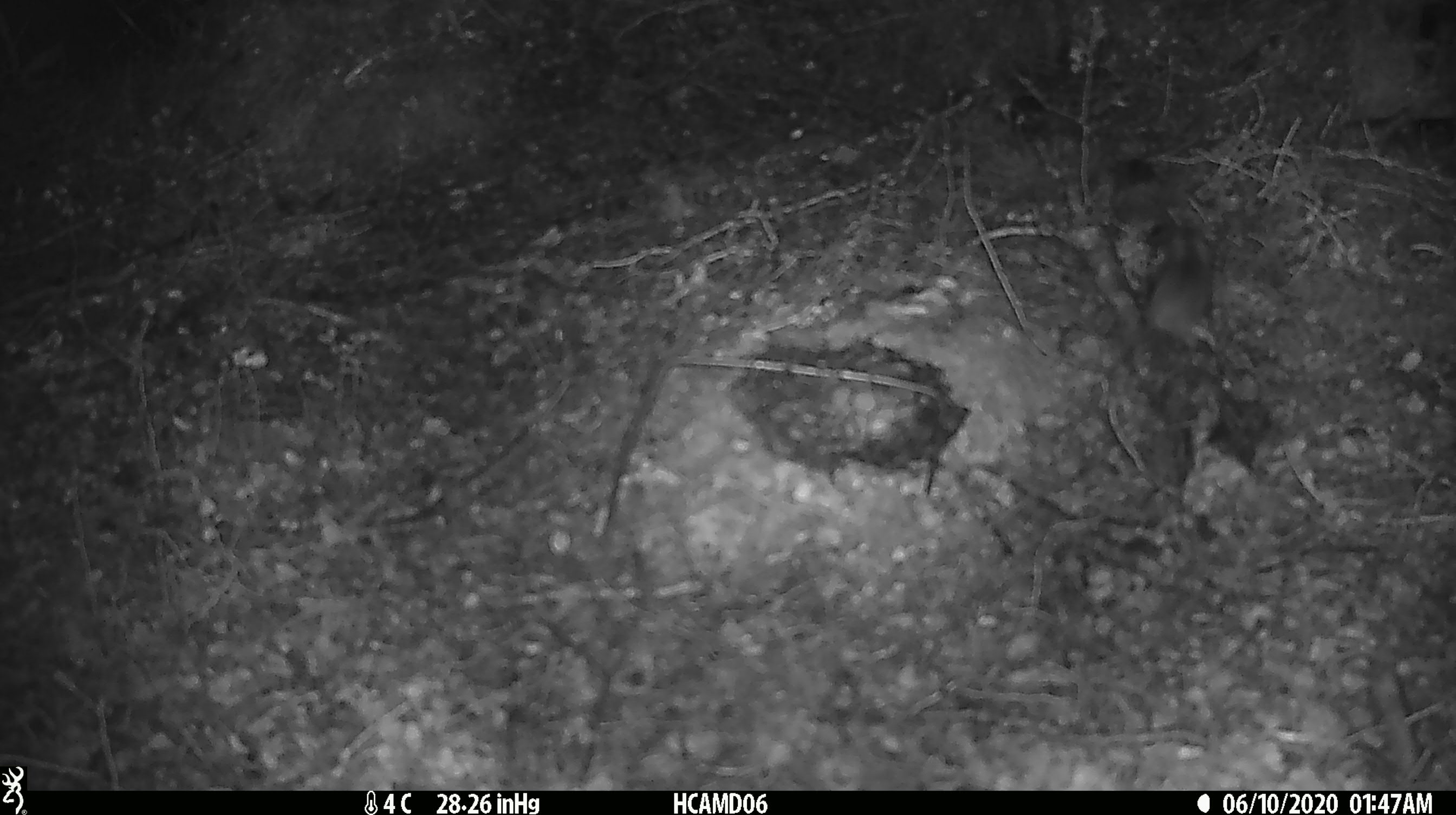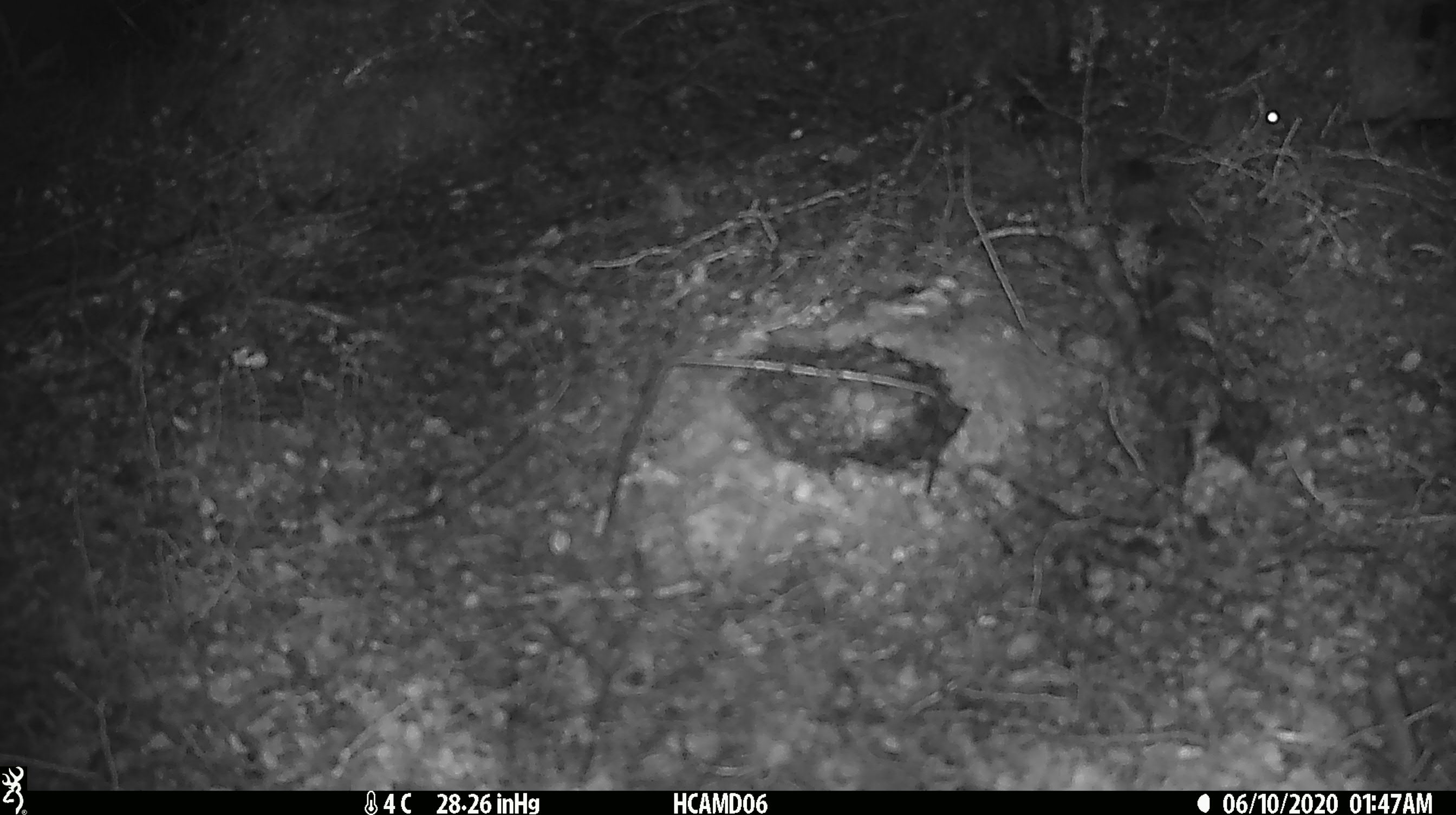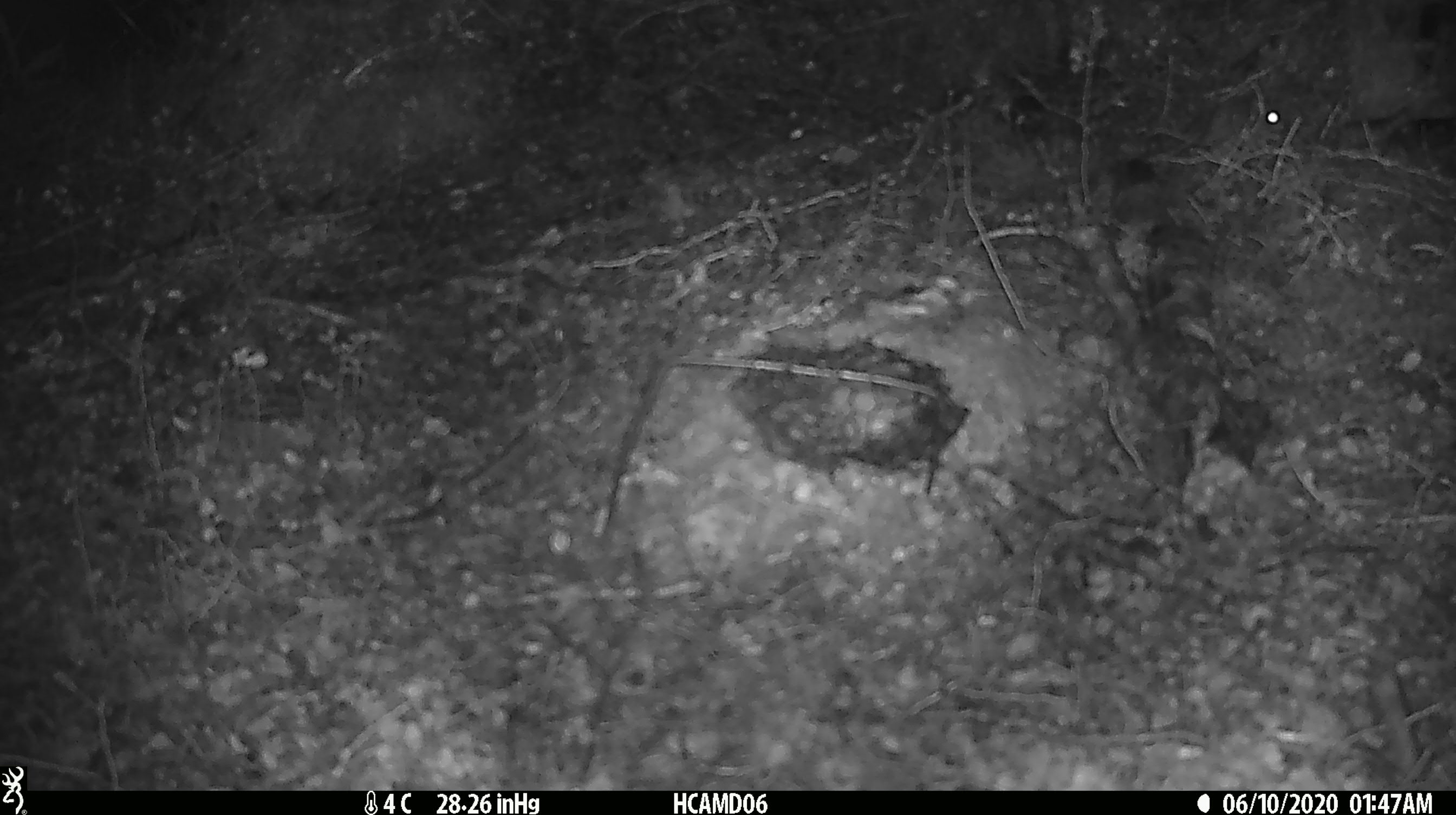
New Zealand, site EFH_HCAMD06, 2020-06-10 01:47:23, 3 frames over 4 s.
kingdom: Animalia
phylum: Chordata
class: Mammalia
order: Rodentia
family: Muridae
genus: Mus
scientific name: Mus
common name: mouse